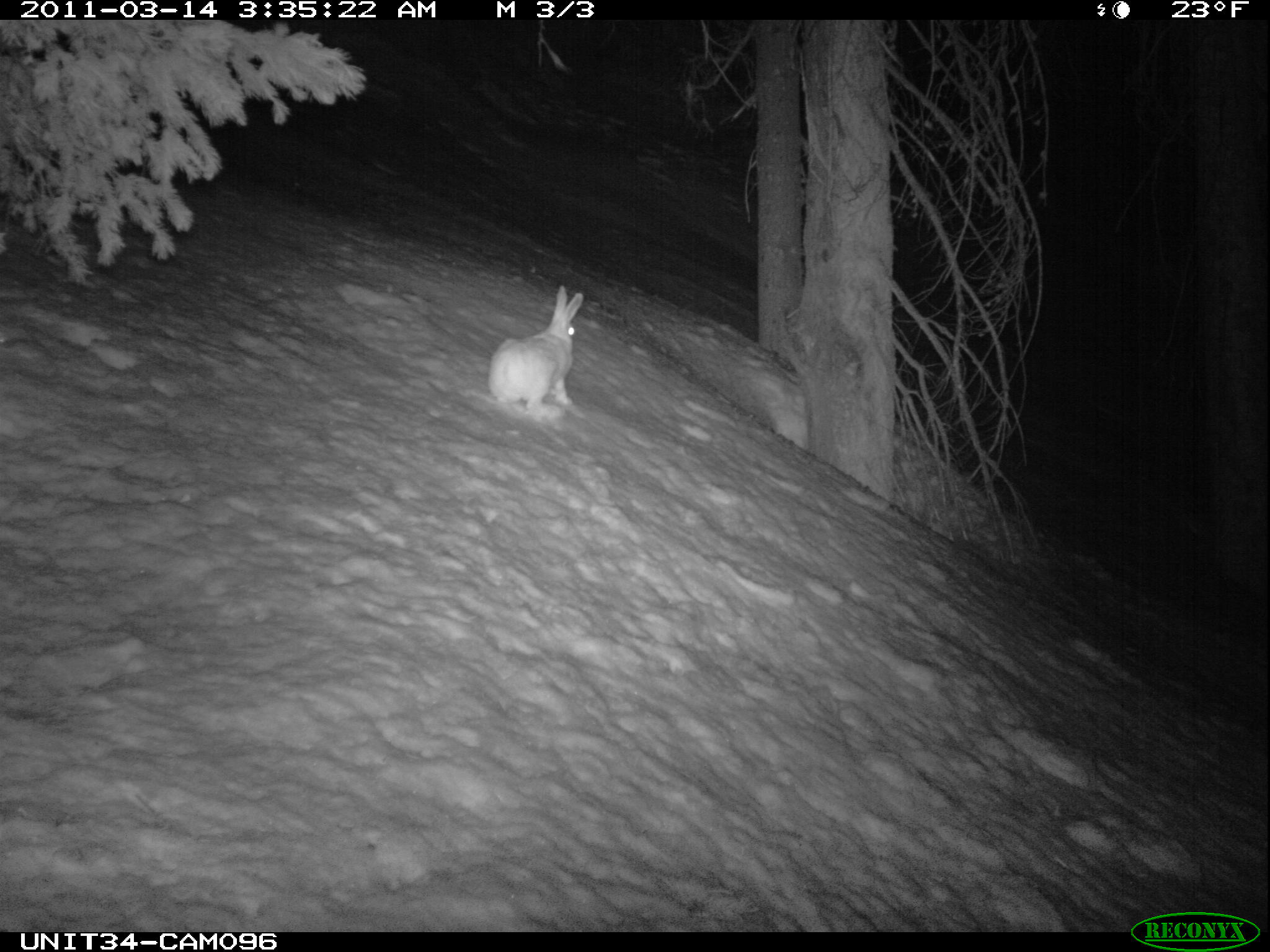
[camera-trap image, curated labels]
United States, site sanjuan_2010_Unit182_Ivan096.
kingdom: Animalia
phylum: Chordata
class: Mammalia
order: Lagomorpha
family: Leporidae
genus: Lepus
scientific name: Lepus americanus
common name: snowshoe hare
Lepus americanus (snowshoe hare).